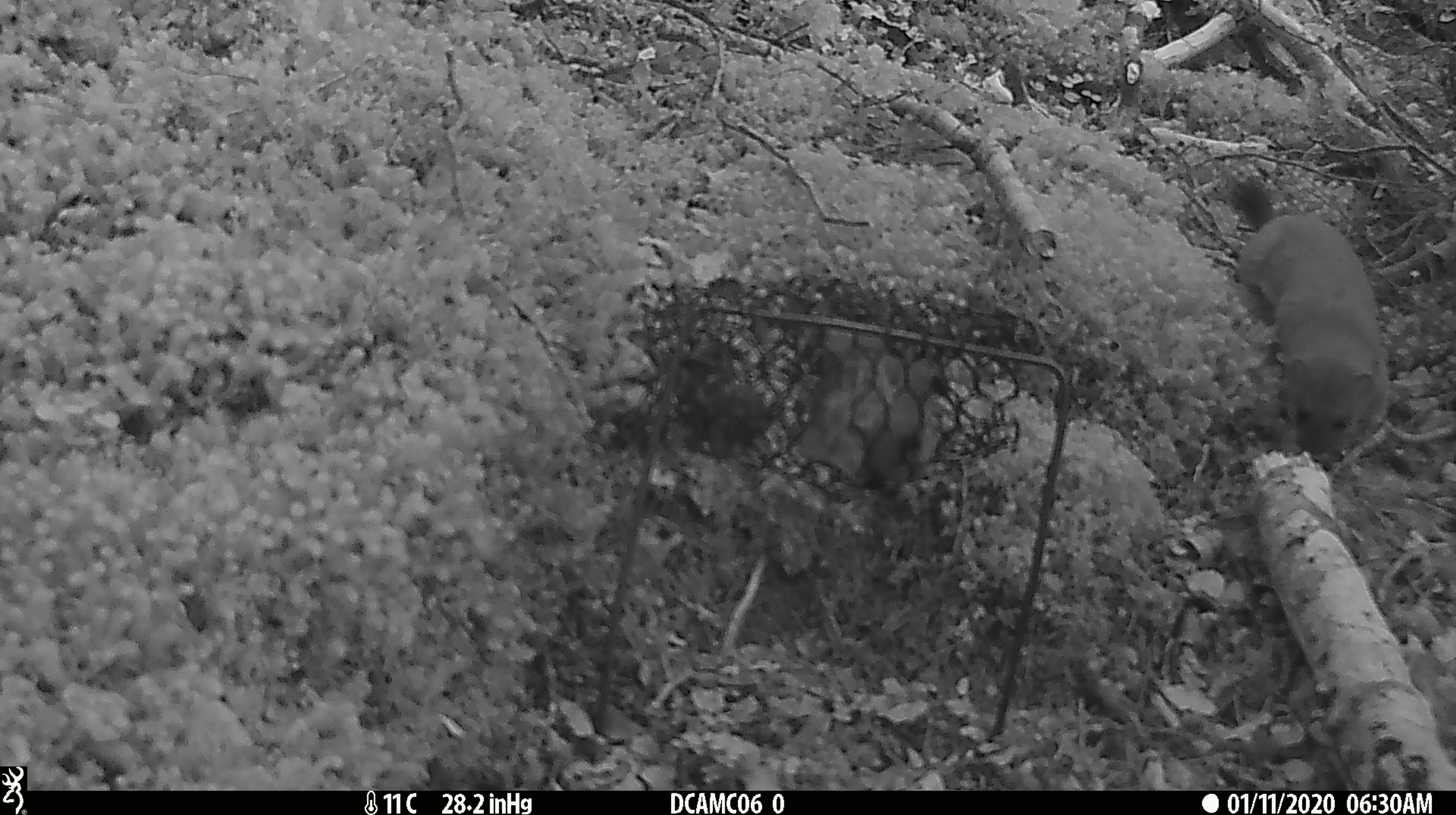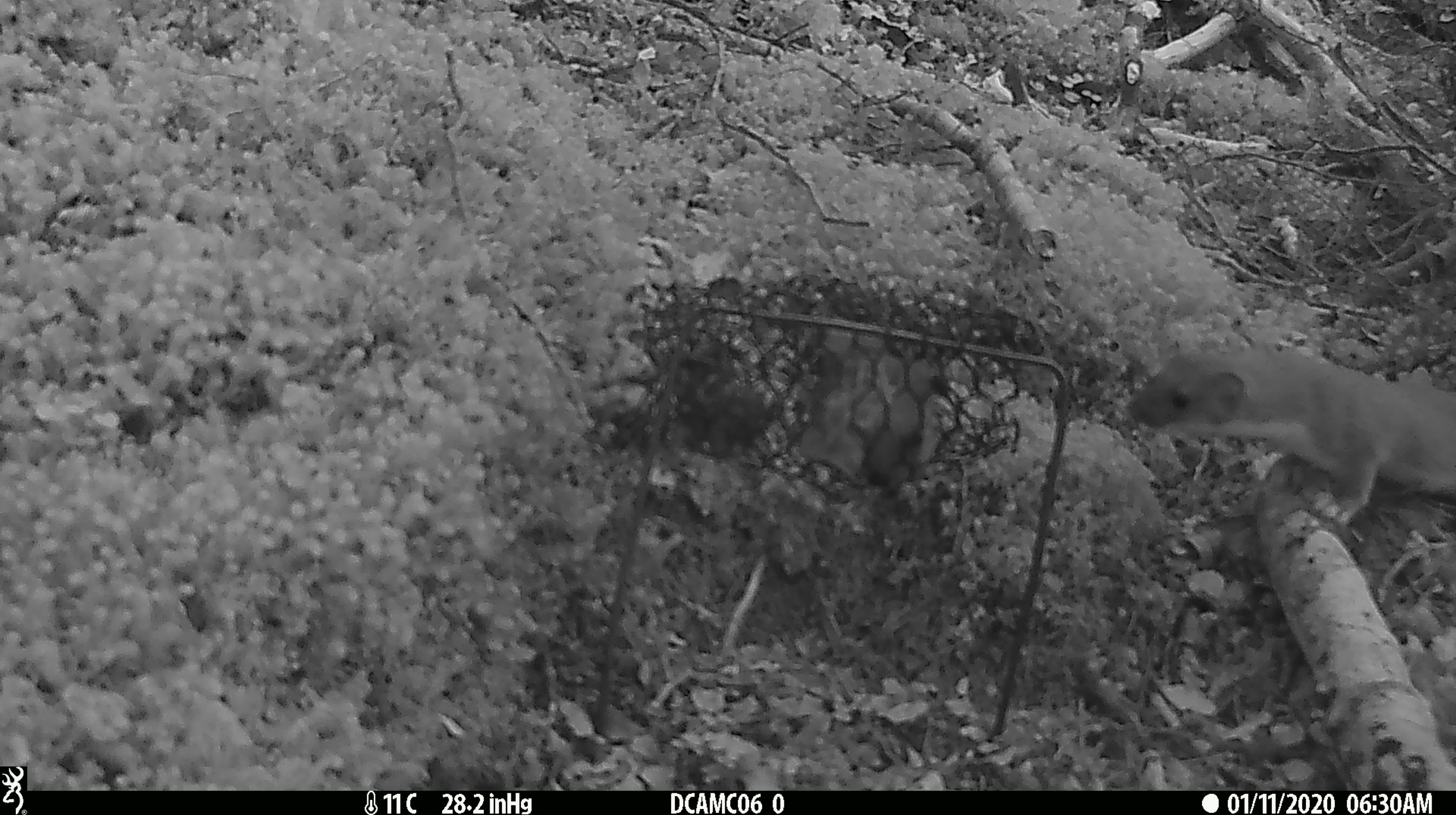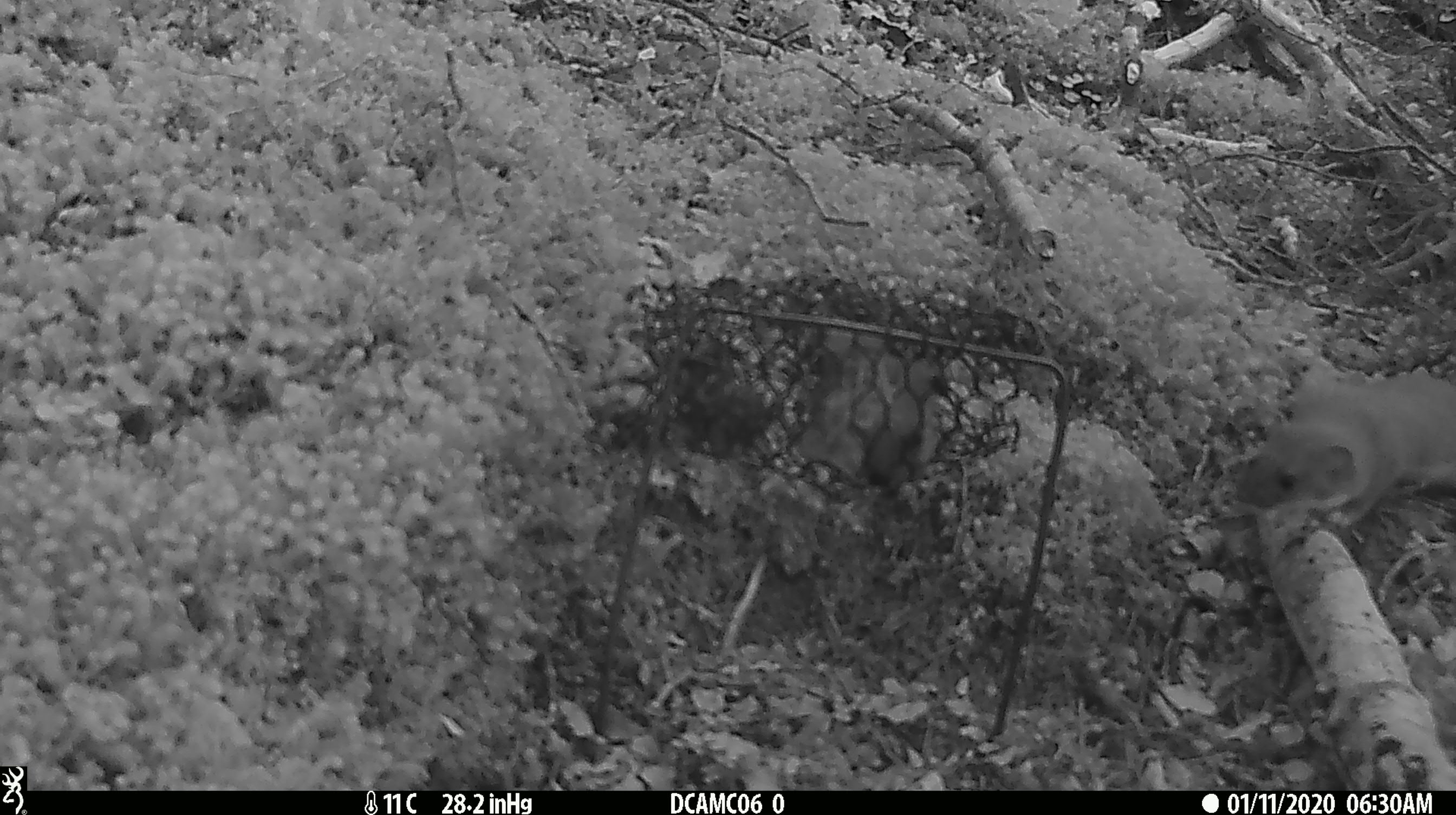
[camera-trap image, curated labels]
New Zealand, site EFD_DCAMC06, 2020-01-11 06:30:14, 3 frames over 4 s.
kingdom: Animalia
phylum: Chordata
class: Mammalia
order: Carnivora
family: Mustelidae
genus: Mustela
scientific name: Mustela erminea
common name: stoat